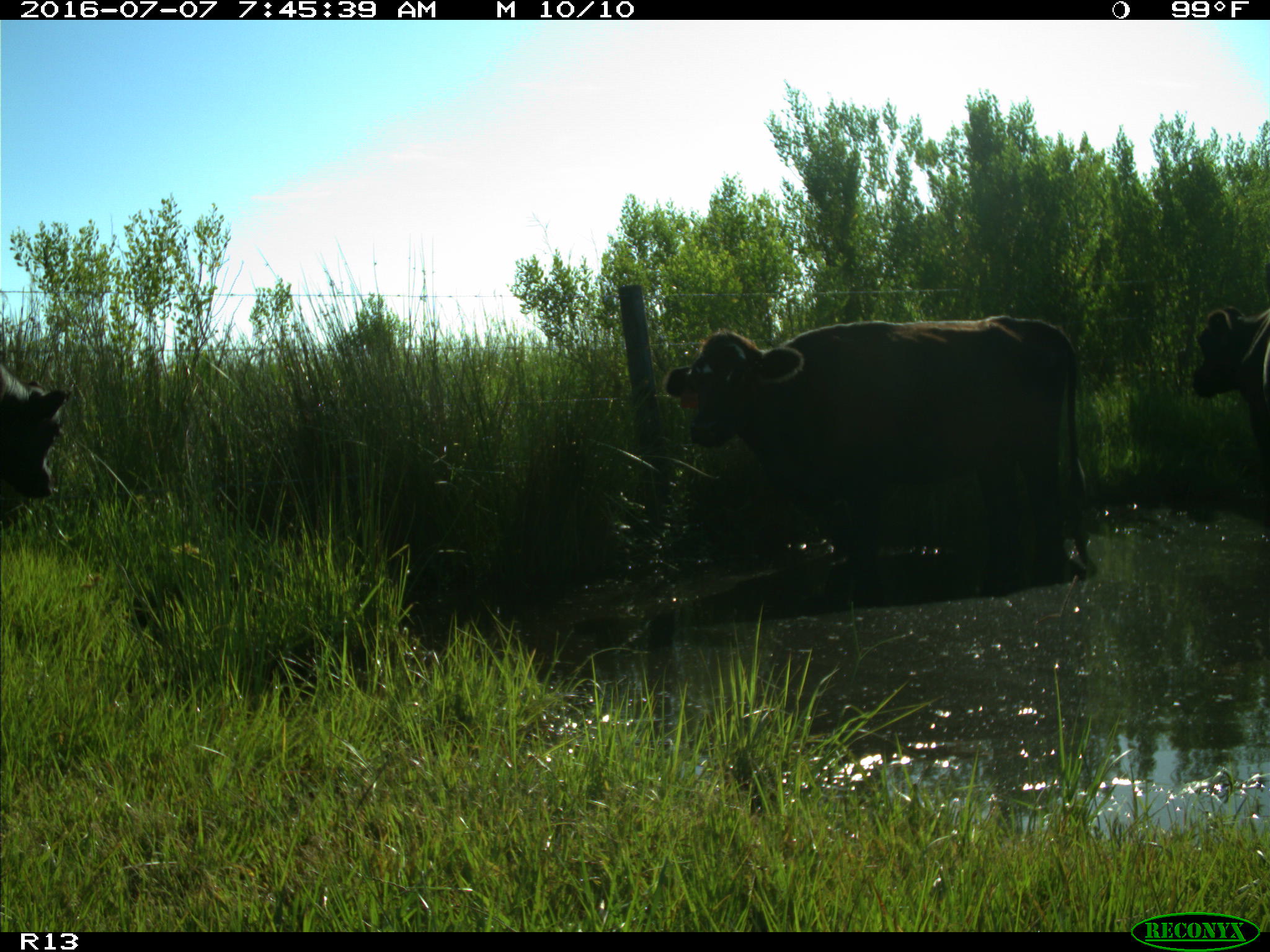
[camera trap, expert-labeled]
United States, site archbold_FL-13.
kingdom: Animalia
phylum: Chordata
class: Mammalia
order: Artiodactyla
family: Bovidae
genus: Bos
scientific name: Bos taurus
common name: domestic cow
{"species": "Bos taurus (domestic cow)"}